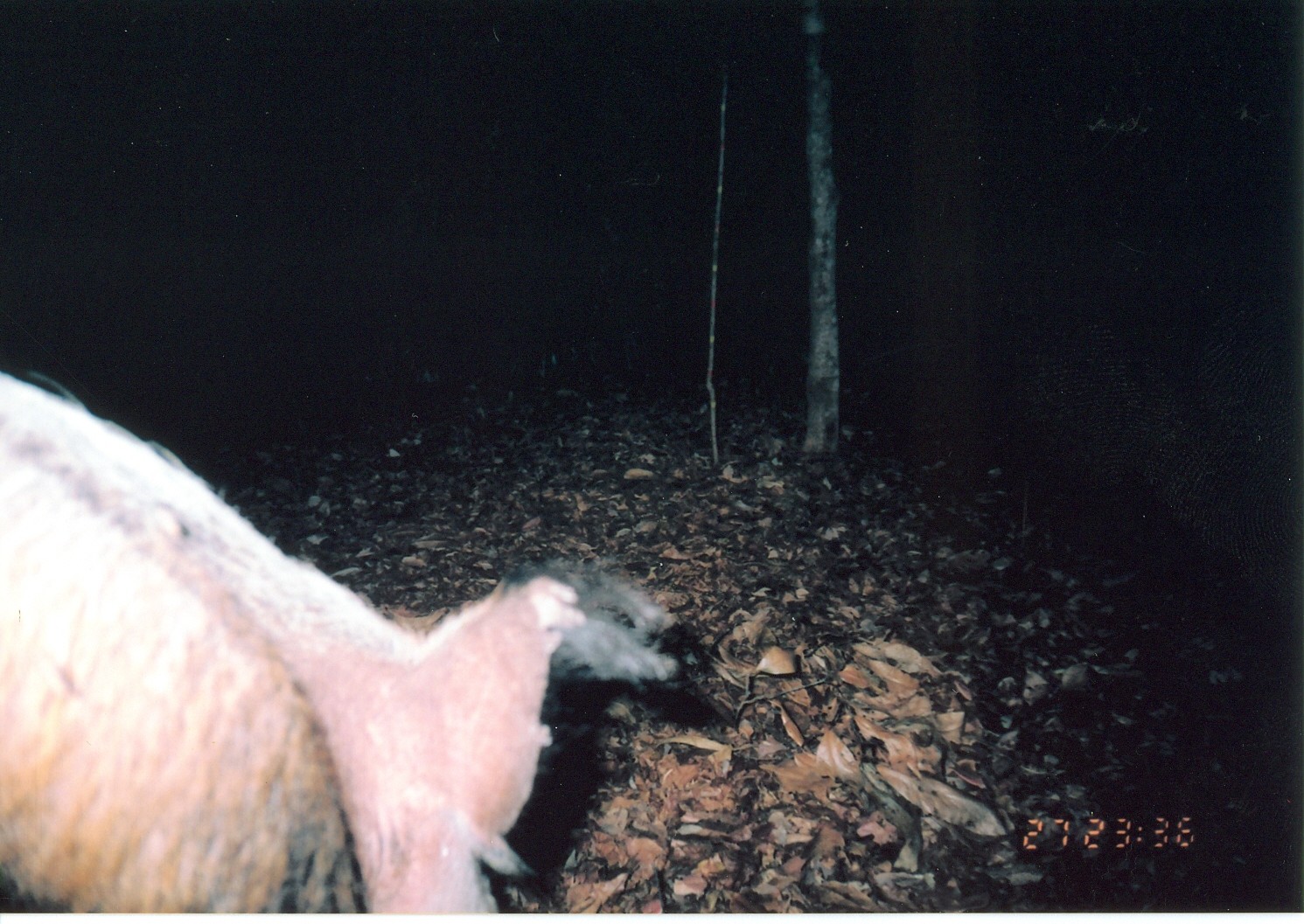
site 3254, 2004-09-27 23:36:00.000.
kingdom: Animalia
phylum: Chordata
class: Mammalia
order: Artiodactyla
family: Suidae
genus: Potamochoerus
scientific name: Potamochoerus larvatus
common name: bushpig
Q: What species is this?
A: Potamochoerus larvatus (bushpig).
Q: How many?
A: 1.